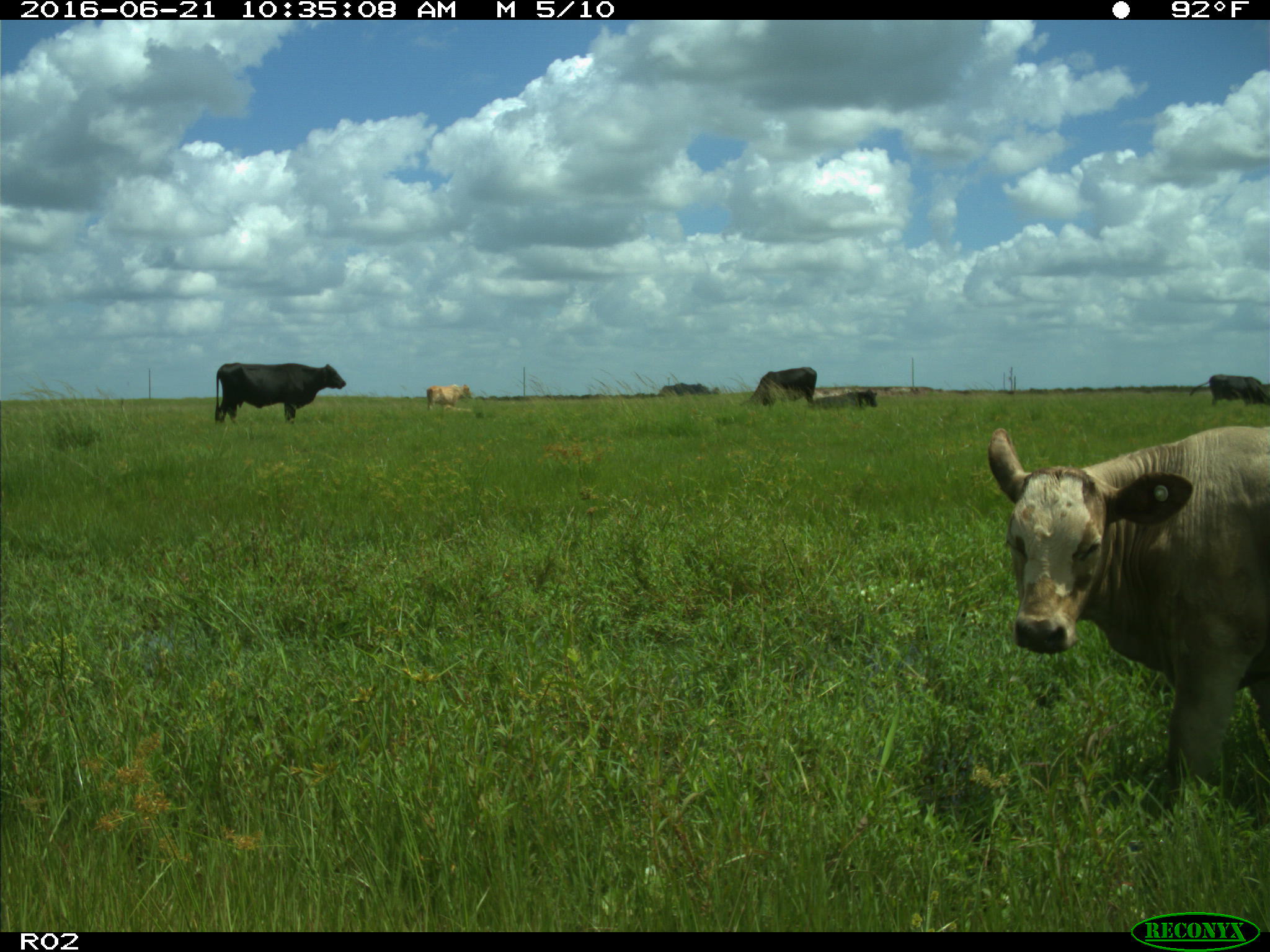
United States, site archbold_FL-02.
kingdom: Animalia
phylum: Chordata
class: Mammalia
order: Artiodactyla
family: Bovidae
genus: Bos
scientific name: Bos taurus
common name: domestic cow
Bos taurus (domestic cow).